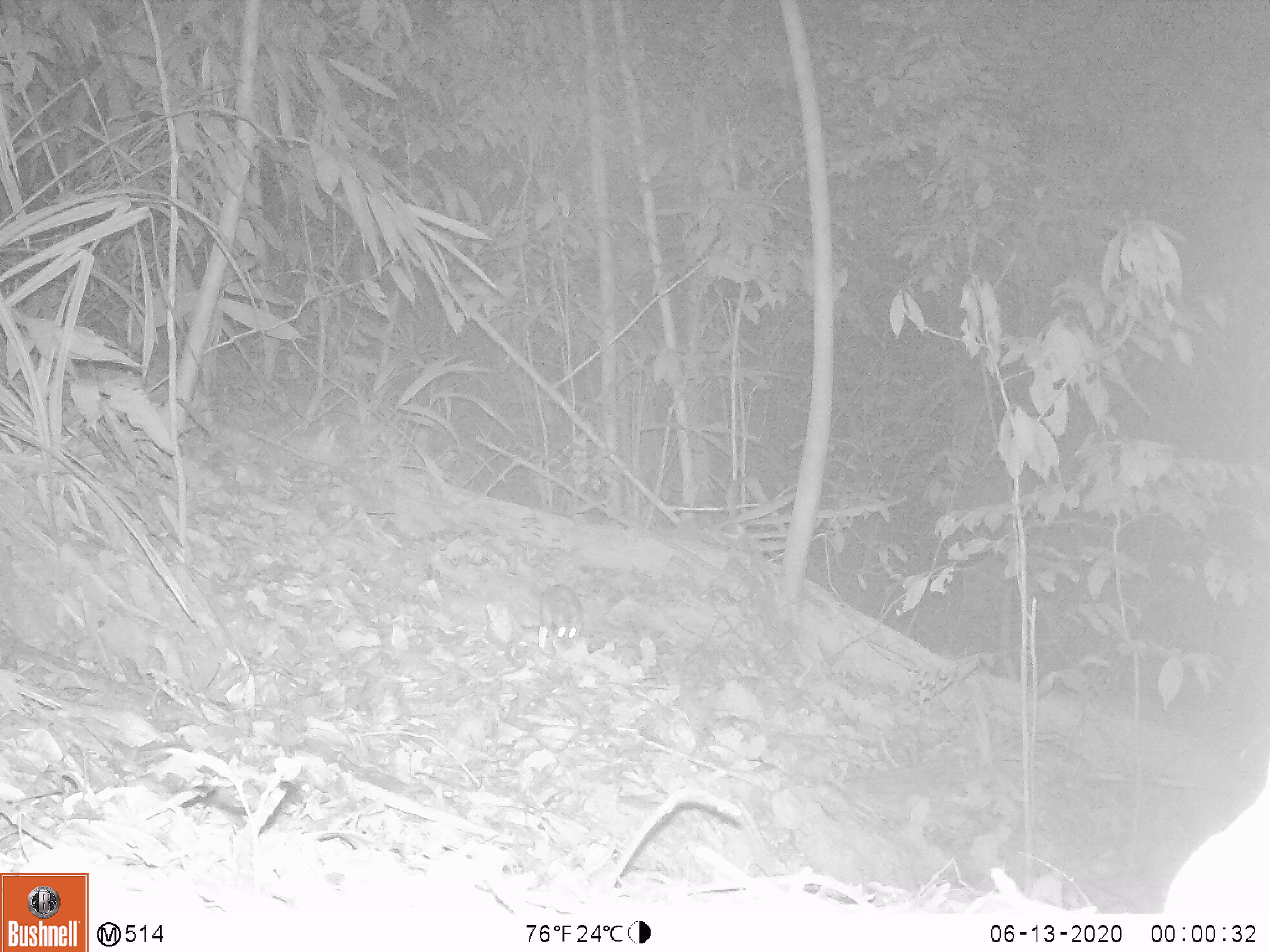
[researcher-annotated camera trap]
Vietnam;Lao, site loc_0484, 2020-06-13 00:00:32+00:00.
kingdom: Animalia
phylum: Chordata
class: Mammalia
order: Rodentia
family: Muridae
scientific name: Muridae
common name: old-world mice and rats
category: unidentified murid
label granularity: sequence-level